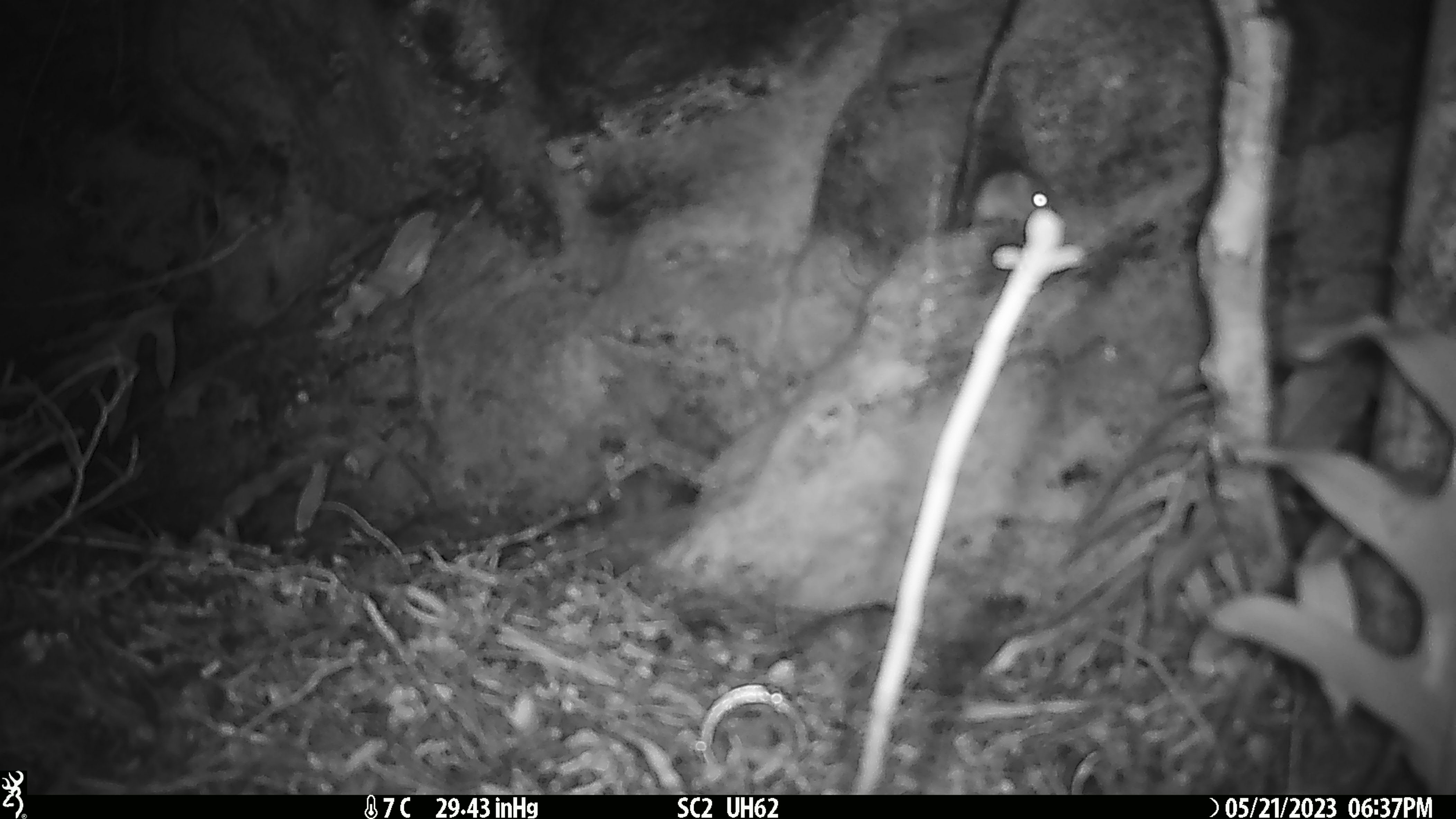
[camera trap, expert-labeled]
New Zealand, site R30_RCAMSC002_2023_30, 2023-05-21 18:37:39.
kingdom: Animalia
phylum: Chordata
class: Mammalia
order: Rodentia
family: Muridae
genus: Mus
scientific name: Mus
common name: mouse